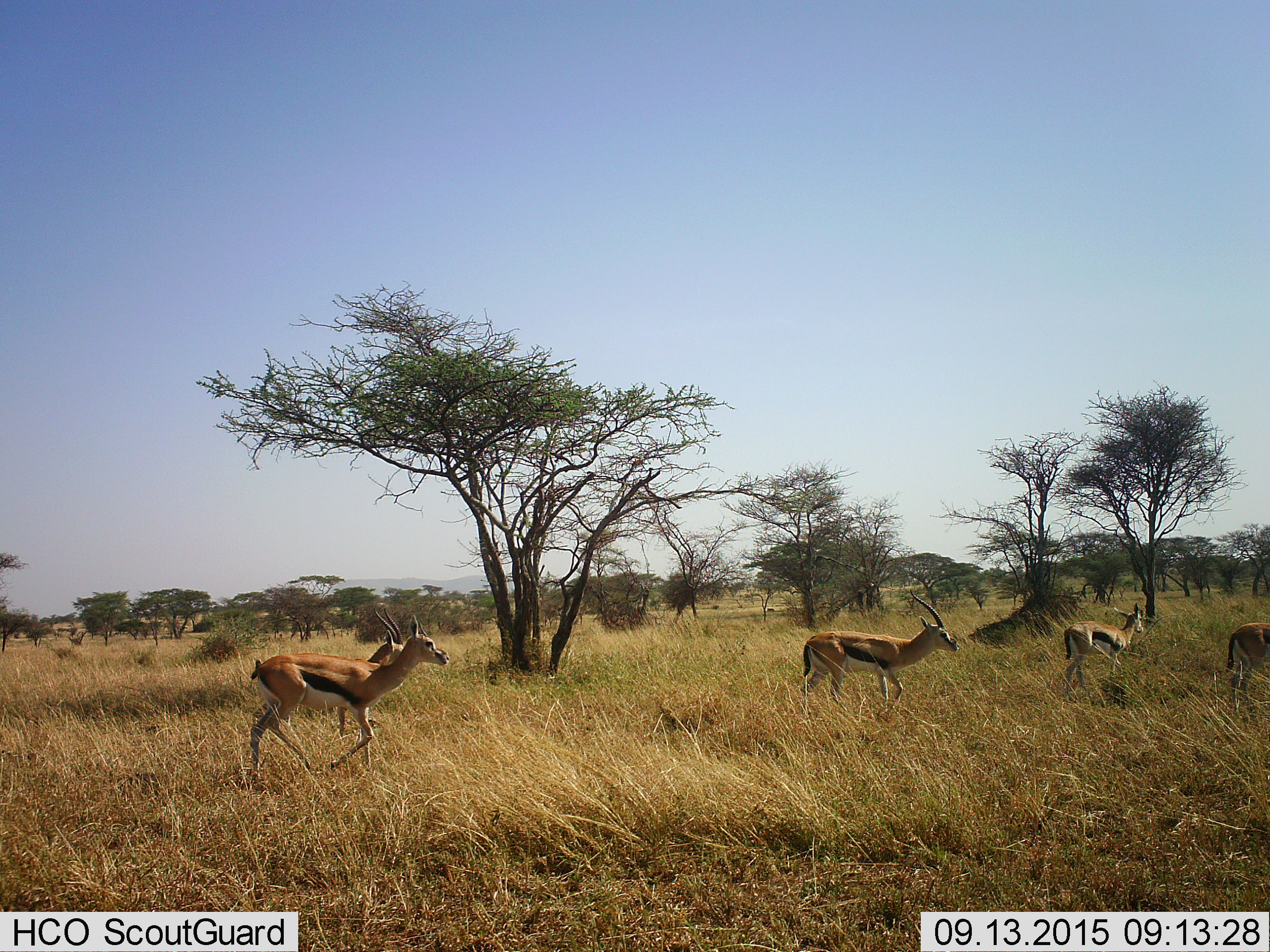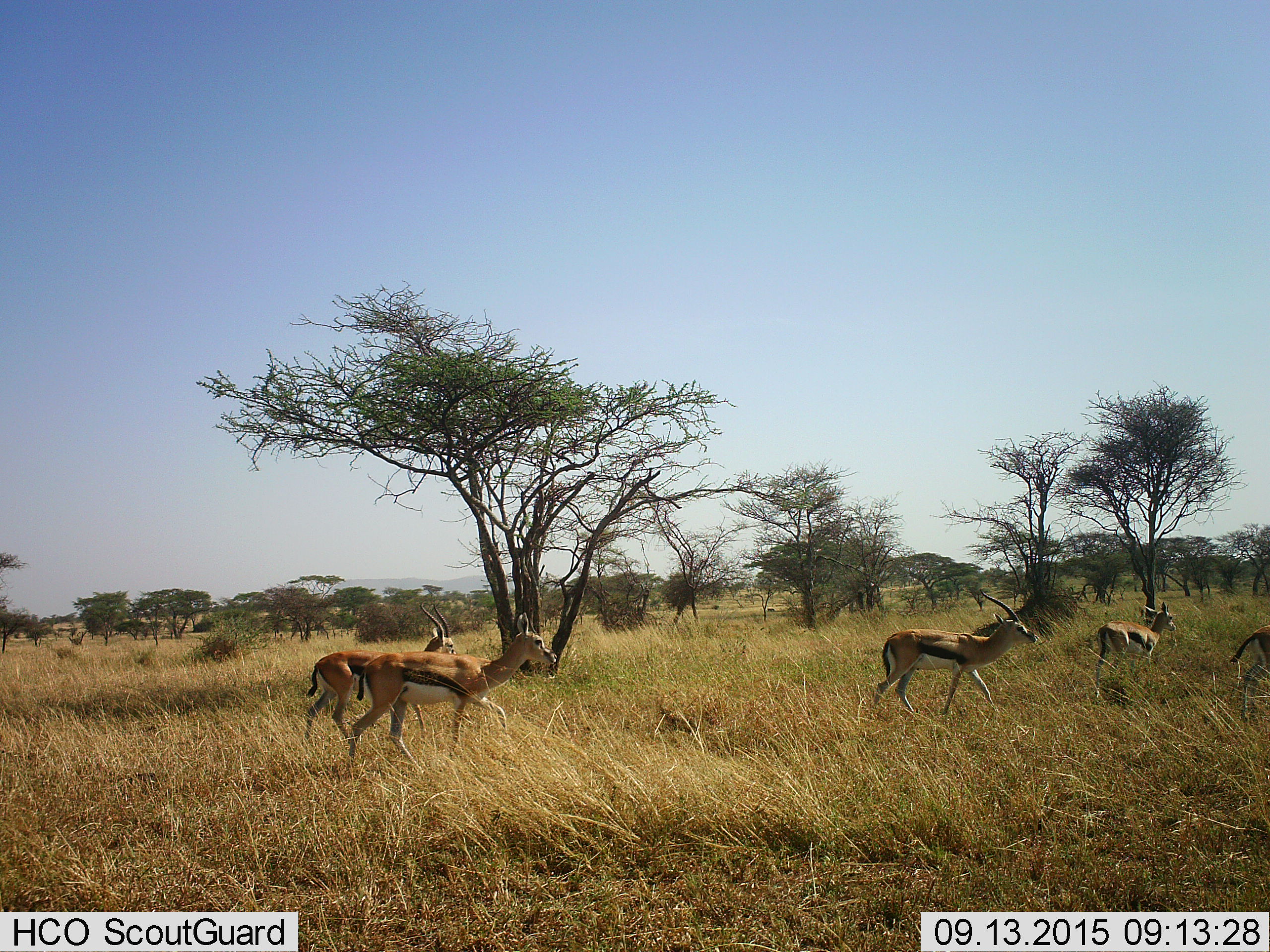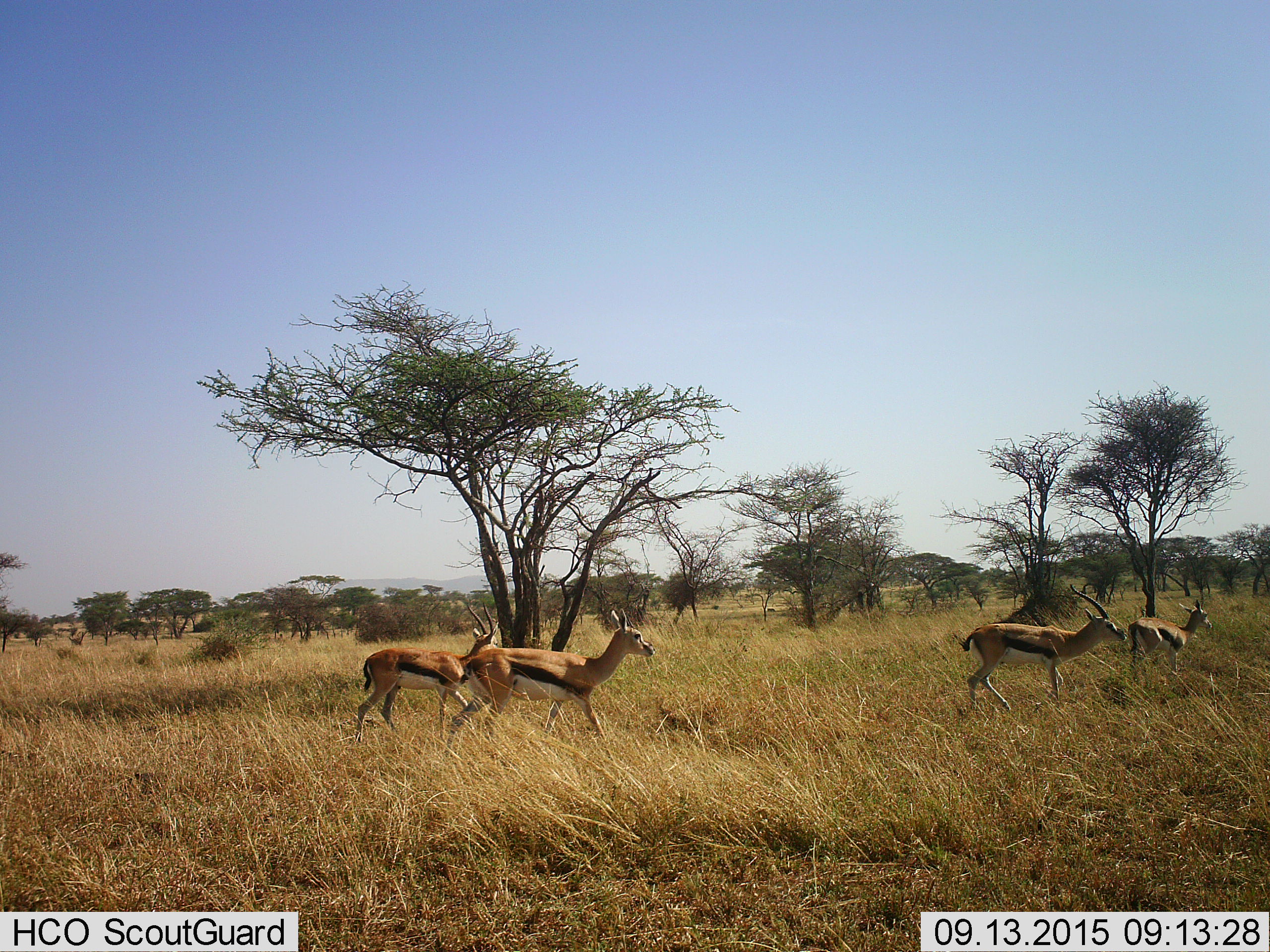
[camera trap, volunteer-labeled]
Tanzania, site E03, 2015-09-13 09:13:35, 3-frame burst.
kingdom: Animalia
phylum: Chordata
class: Mammalia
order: Artiodactyla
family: Bovidae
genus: Eudorcas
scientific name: Eudorcas thomsonii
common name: thomson's gazelle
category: gazellethomsons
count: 5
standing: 7%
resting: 0%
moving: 100%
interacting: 0%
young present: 0%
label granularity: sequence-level